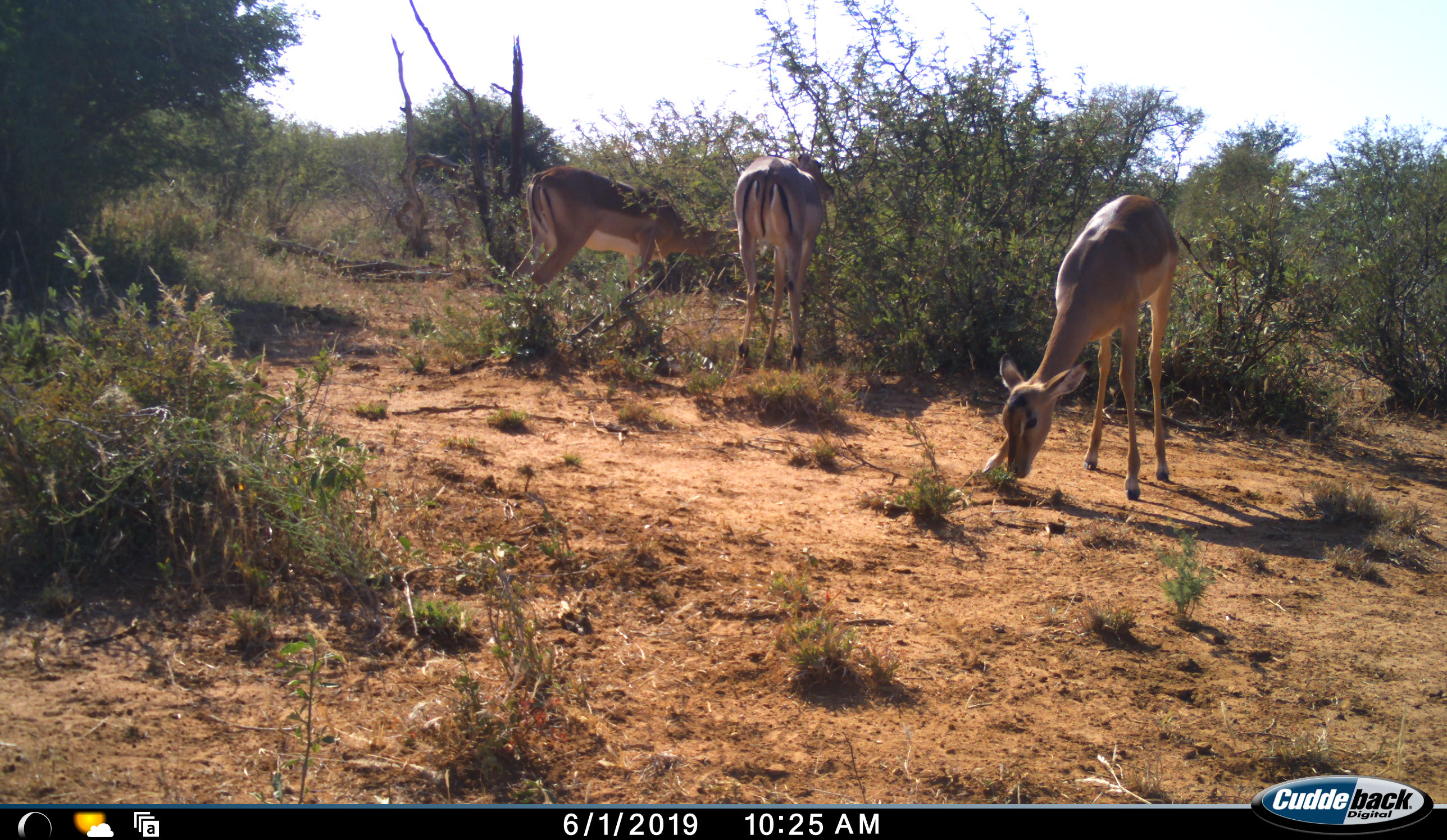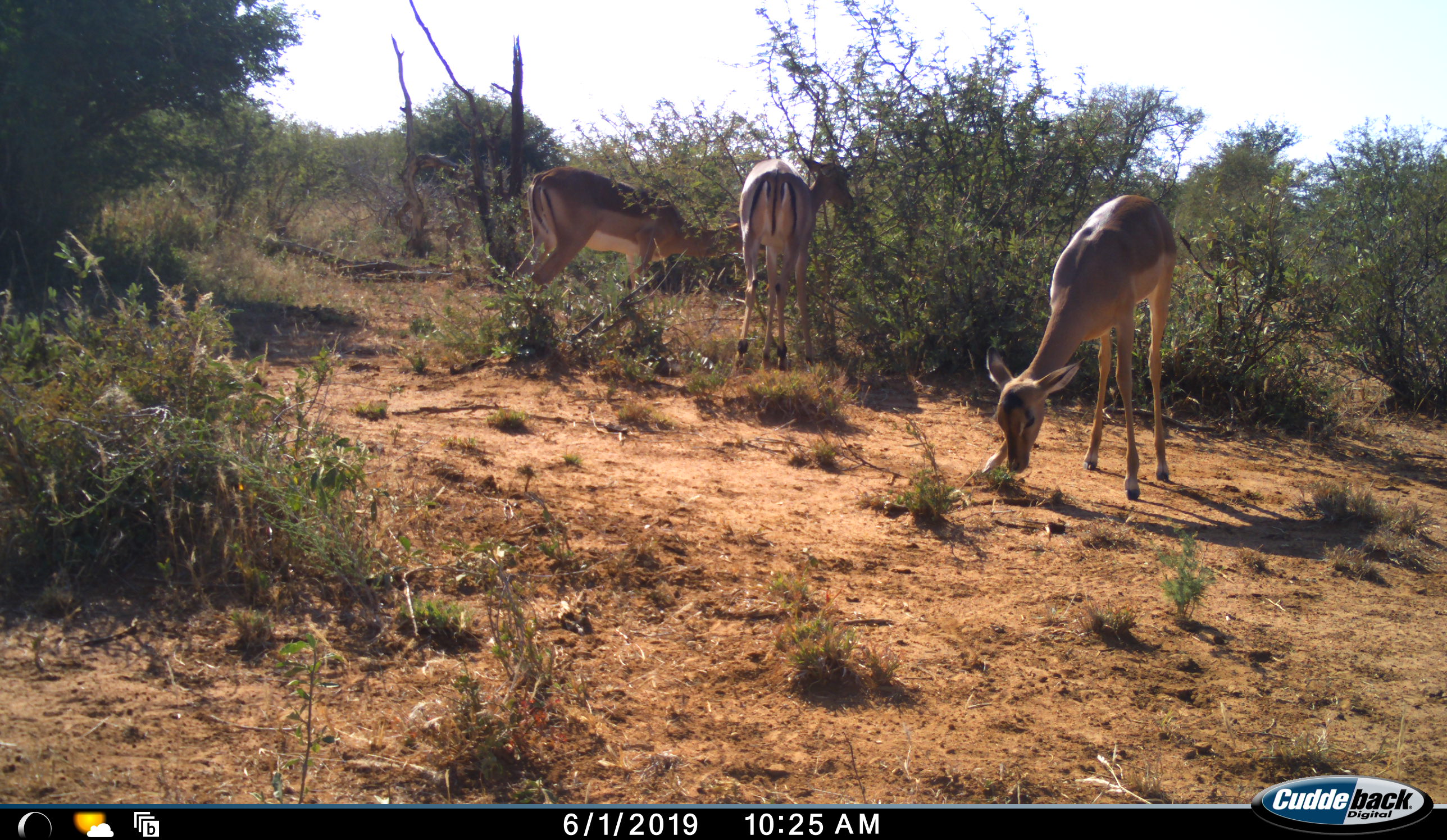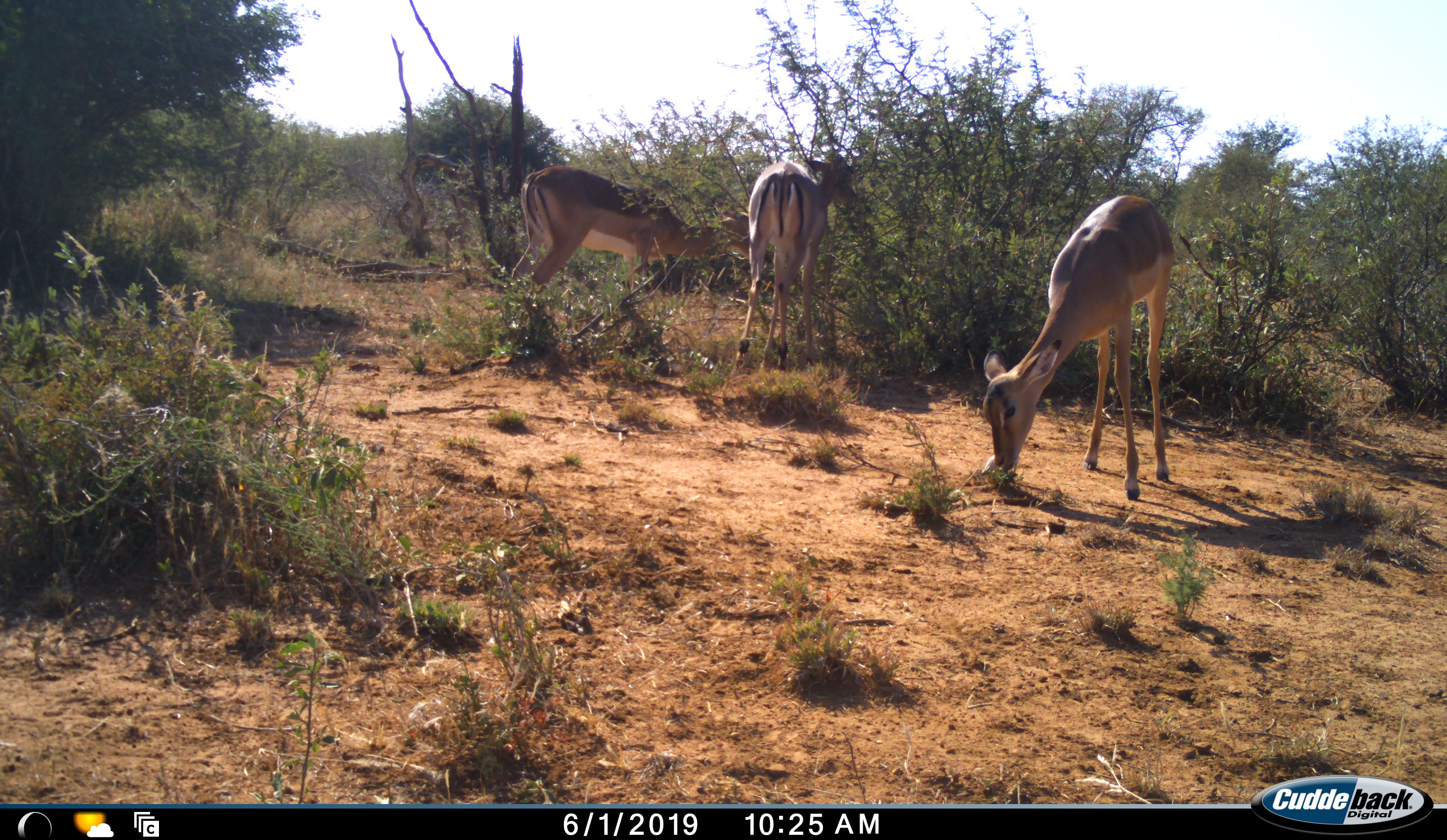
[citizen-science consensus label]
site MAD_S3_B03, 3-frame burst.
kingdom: Animalia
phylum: Chordata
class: Mammalia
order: Artiodactyla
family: Bovidae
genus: Aepyceros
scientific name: Aepyceros melampus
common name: impala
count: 3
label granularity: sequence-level